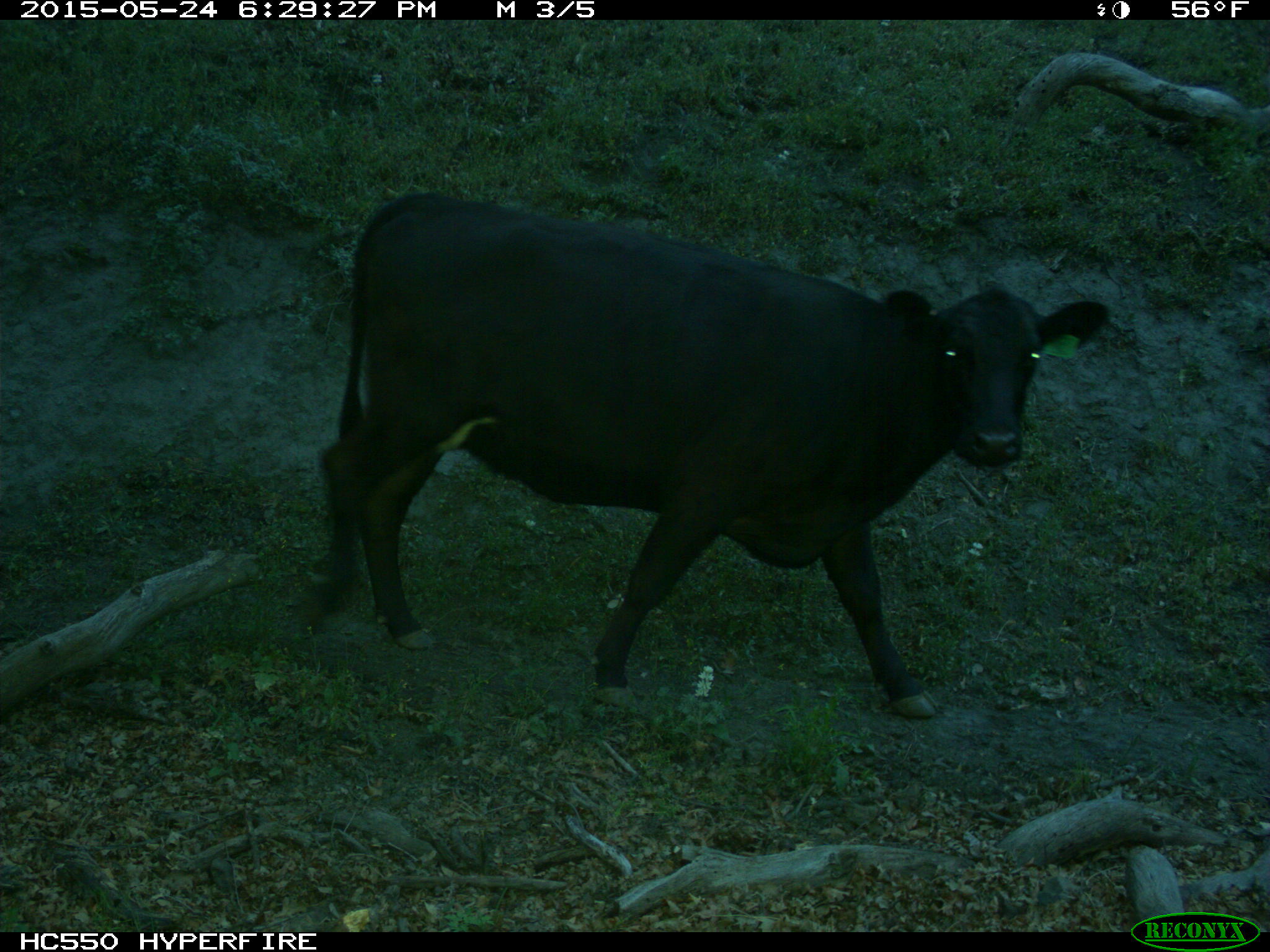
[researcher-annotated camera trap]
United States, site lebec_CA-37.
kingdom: Animalia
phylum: Chordata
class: Mammalia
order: Artiodactyla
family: Bovidae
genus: Bos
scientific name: Bos taurus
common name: domestic cow